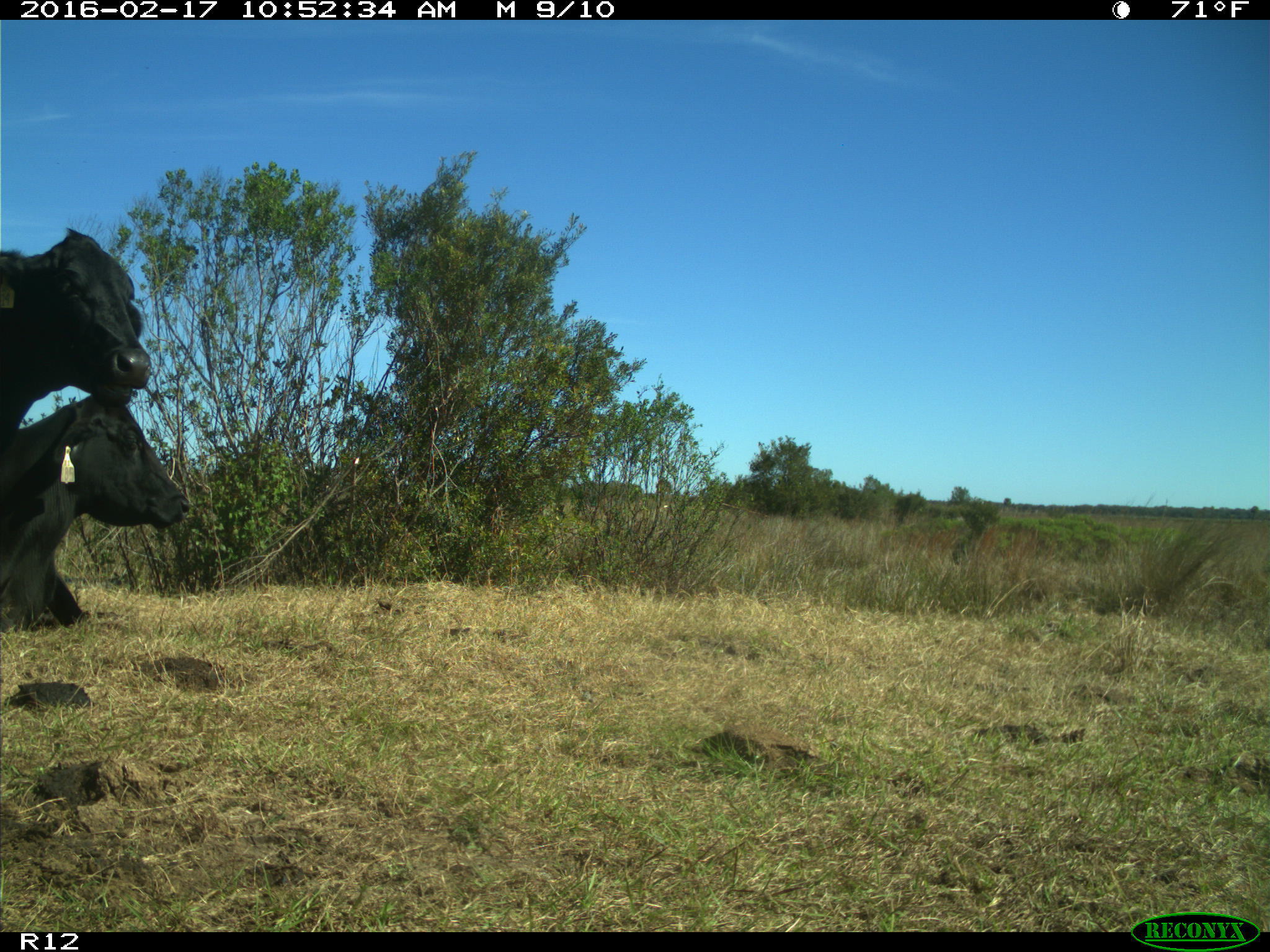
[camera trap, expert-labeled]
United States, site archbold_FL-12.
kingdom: Animalia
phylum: Chordata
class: Mammalia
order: Artiodactyla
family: Bovidae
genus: Bos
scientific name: Bos taurus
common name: domestic cow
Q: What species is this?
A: Bos taurus (domestic cow).